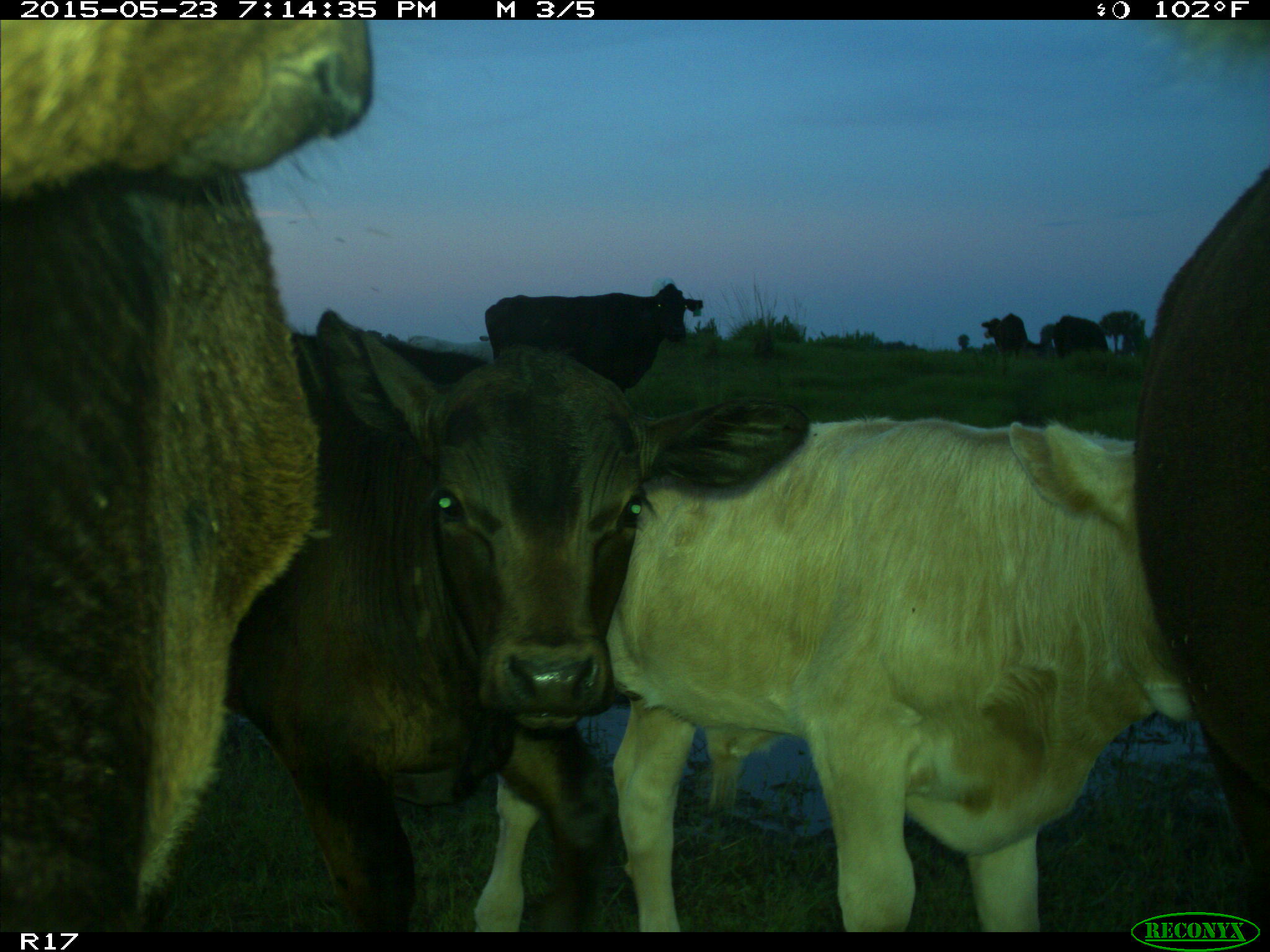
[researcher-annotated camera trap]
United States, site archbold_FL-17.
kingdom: Animalia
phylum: Chordata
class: Mammalia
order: Artiodactyla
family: Bovidae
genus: Bos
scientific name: Bos taurus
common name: domestic cow